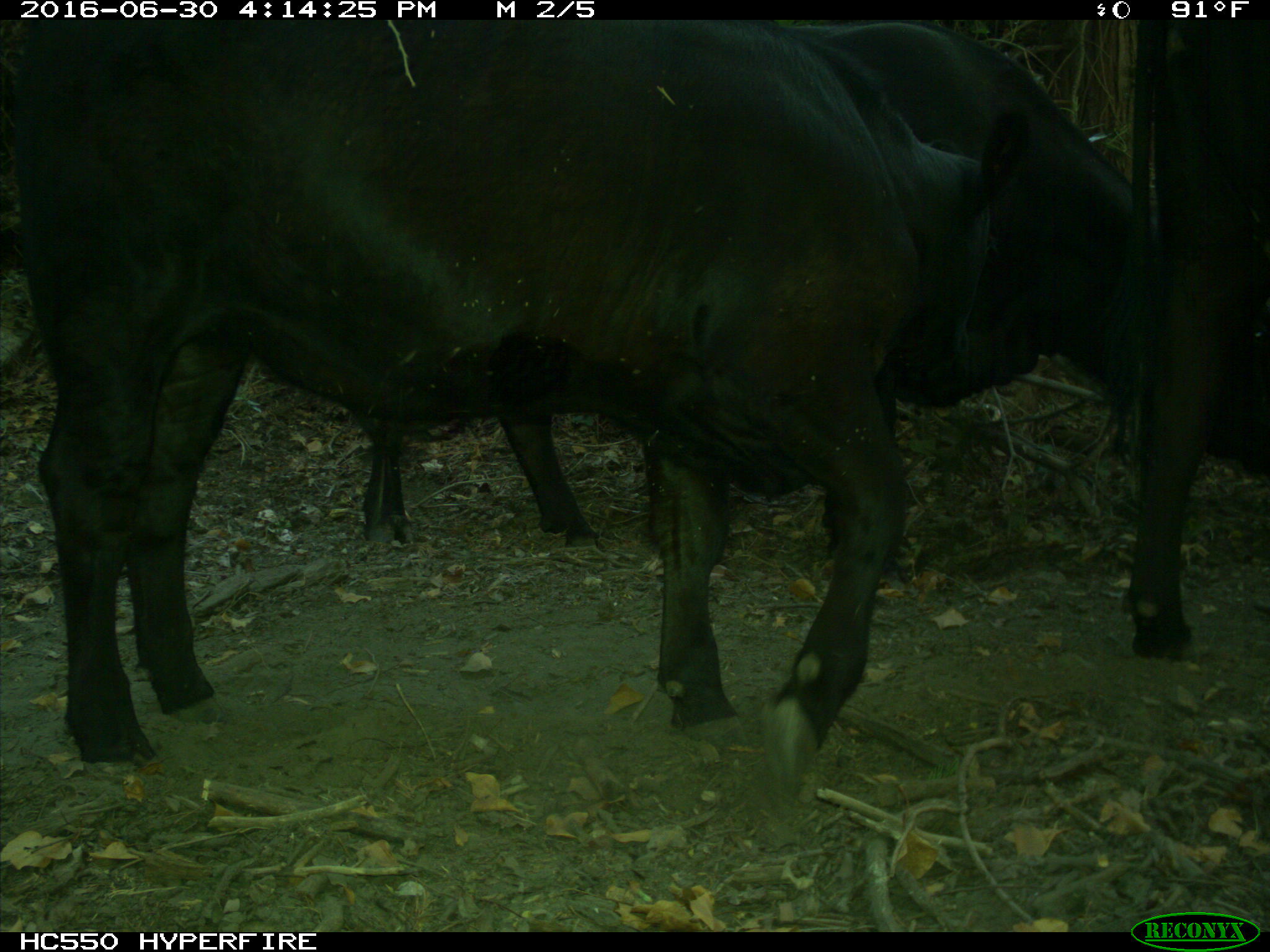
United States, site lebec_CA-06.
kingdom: Animalia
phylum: Chordata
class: Mammalia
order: Artiodactyla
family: Bovidae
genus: Bos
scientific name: Bos taurus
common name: domestic cow